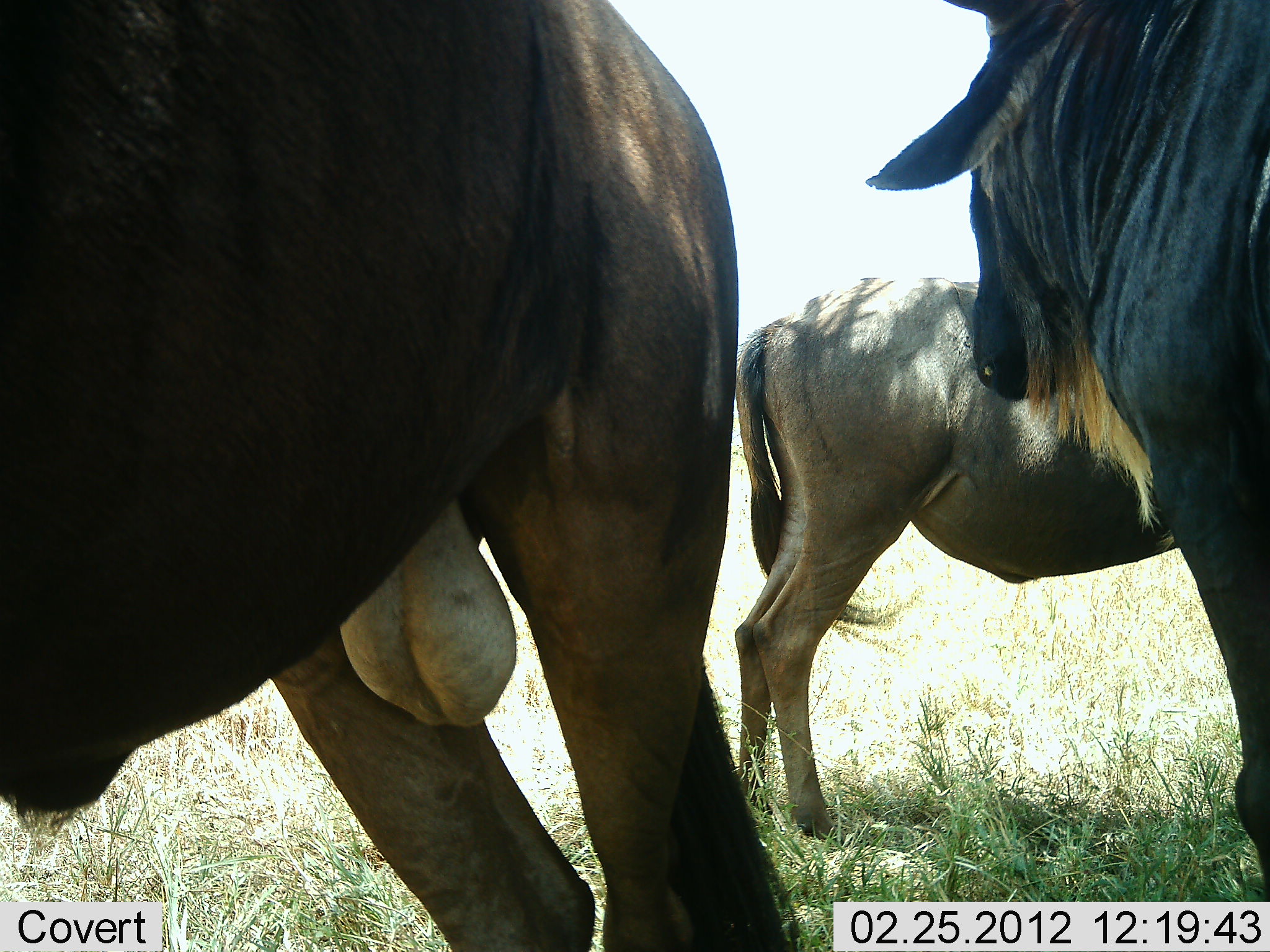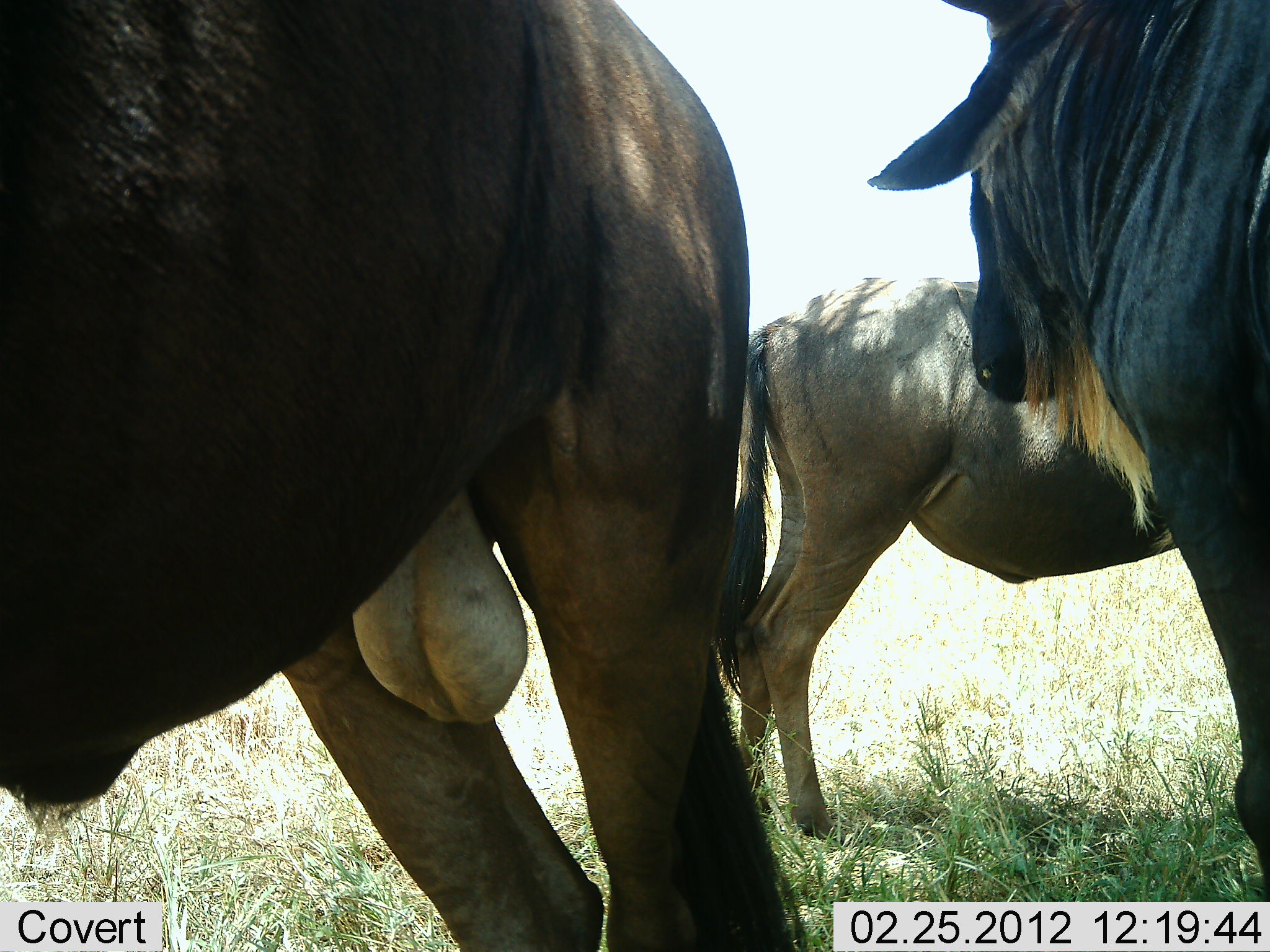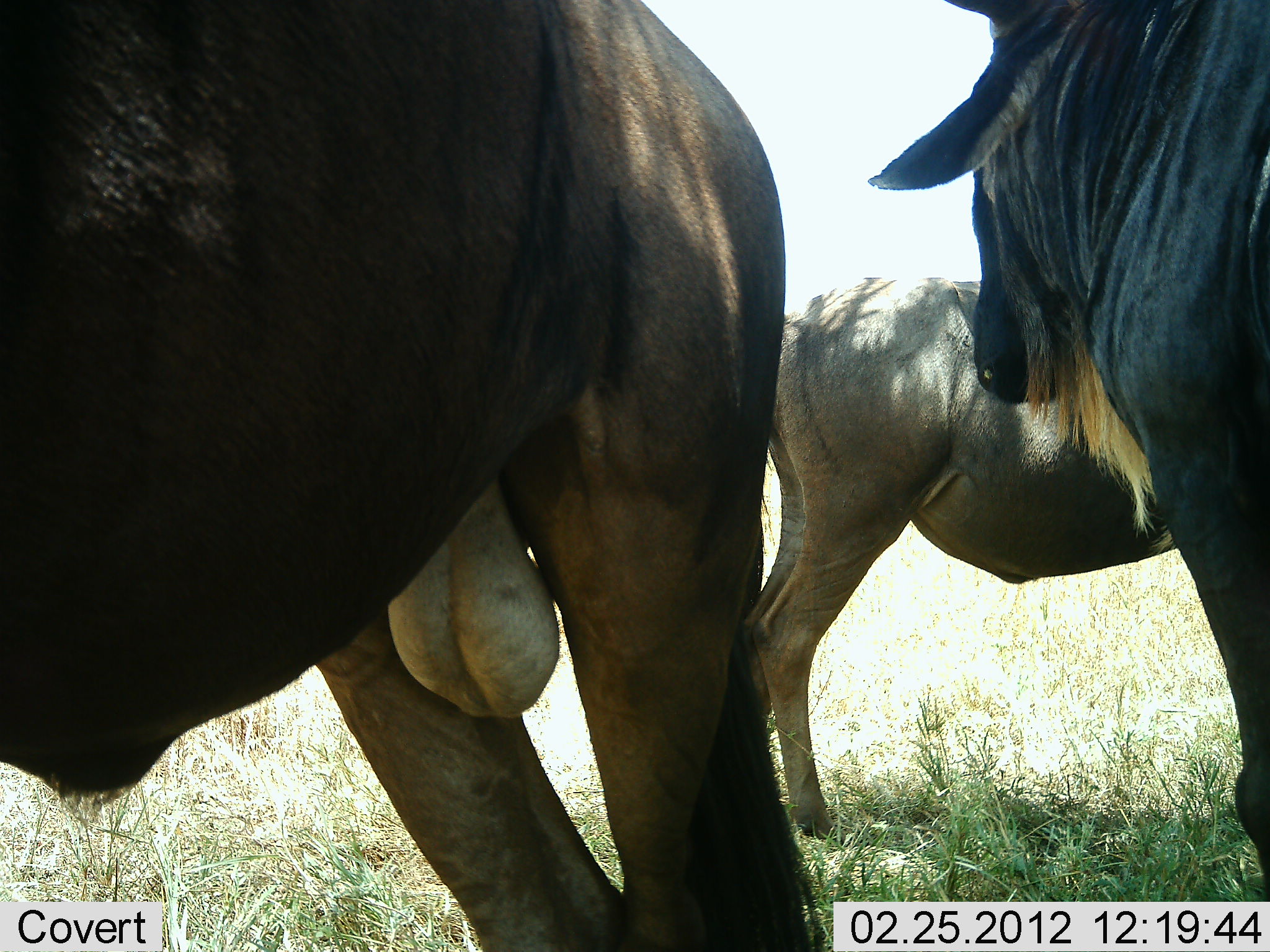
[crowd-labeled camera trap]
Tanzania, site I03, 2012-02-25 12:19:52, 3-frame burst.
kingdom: Animalia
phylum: Chordata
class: Mammalia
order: Artiodactyla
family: Bovidae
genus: Connochaetes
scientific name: Connochaetes taurinus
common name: blue wildebeest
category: wildebeest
Wildebeest (blue wildebeest) (Connochaetes taurinus), count 3. Behavior (volunteer vote fractions): standing 88%, resting 4%, moving 8%, interacting 4%. Young present (vote fraction): 8%. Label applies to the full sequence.